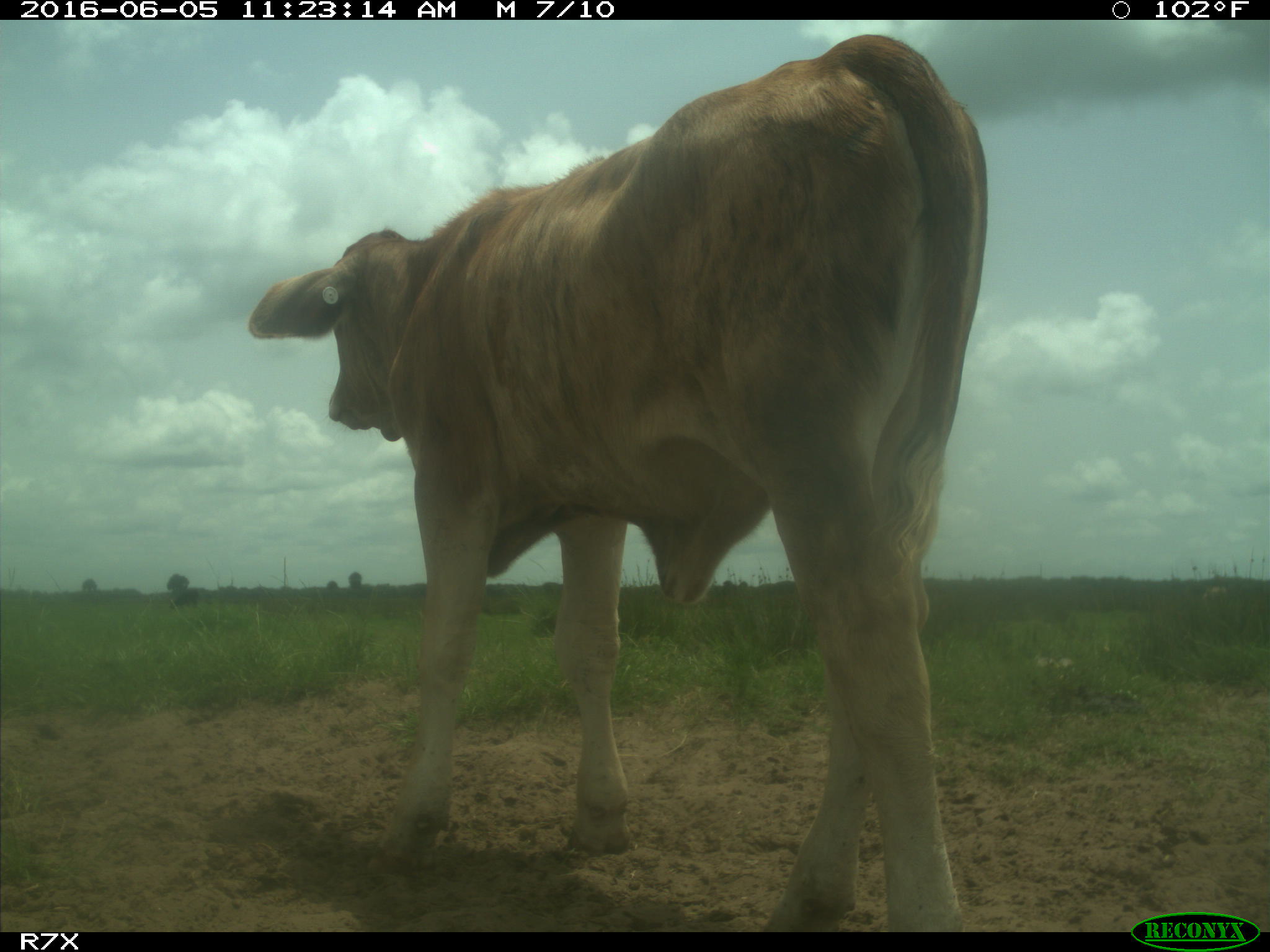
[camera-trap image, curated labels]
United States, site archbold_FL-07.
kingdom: Animalia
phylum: Chordata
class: Mammalia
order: Artiodactyla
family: Bovidae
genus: Bos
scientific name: Bos taurus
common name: domestic cow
Bos taurus (domestic cow).